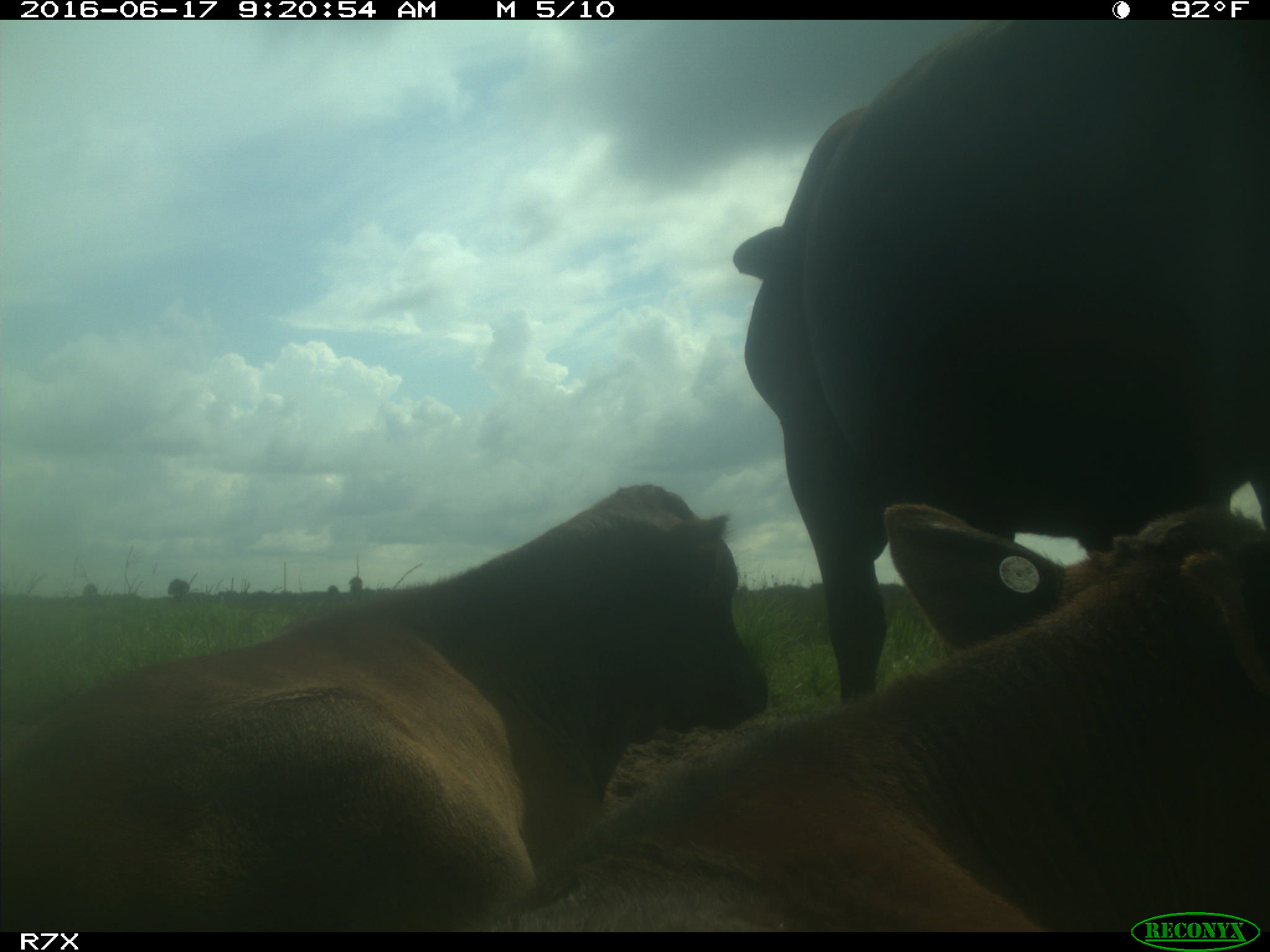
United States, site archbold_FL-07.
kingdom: Animalia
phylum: Chordata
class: Mammalia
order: Artiodactyla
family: Bovidae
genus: Bos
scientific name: Bos taurus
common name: domestic cow